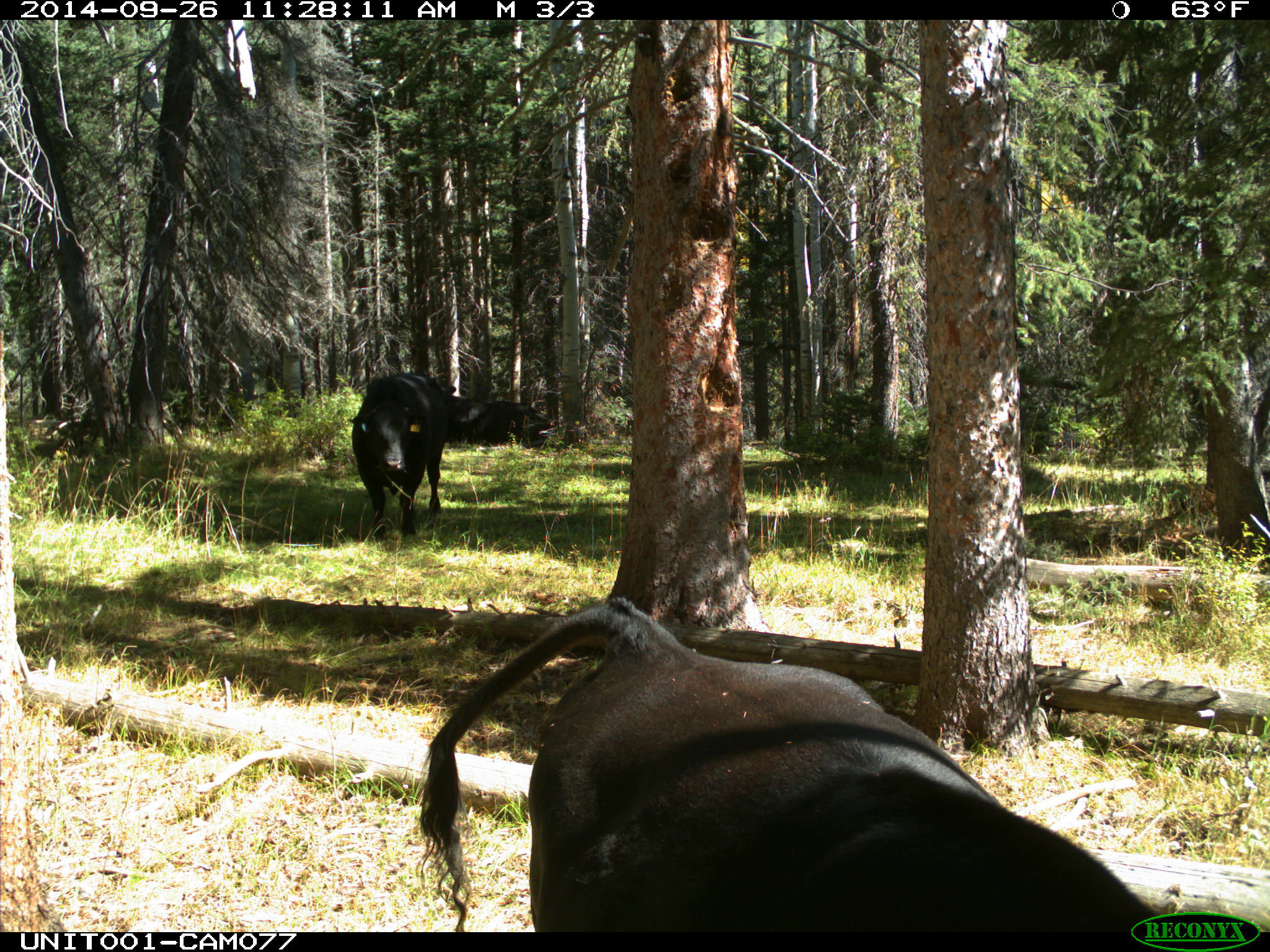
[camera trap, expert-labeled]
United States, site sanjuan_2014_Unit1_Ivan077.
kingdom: Animalia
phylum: Chordata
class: Mammalia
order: Artiodactyla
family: Bovidae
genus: Bos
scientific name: Bos taurus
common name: domestic cow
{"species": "Bos taurus (domestic cow)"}